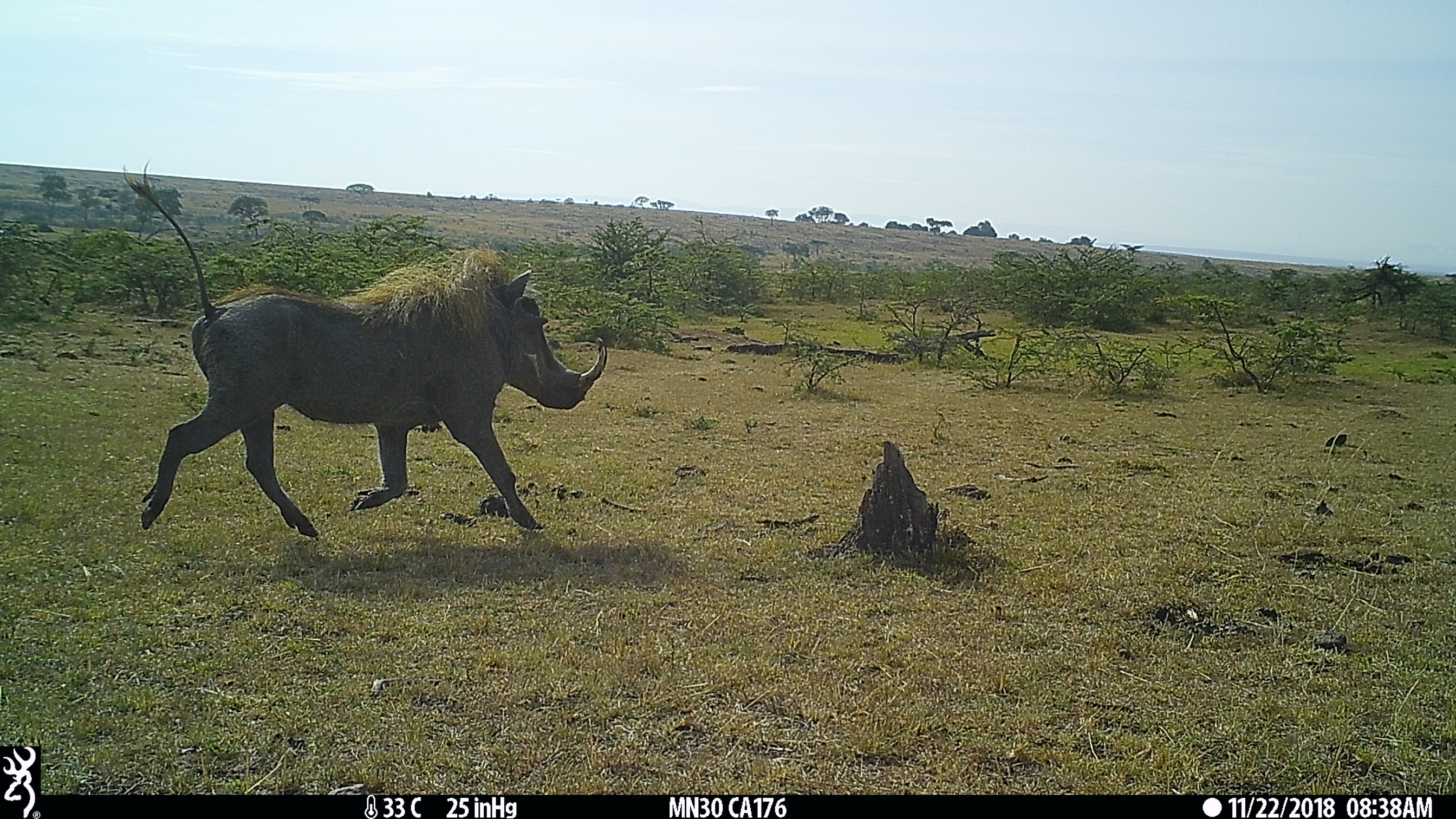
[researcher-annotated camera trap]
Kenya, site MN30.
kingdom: Animalia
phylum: Chordata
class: Mammalia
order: Artiodactyla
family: Suidae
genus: Phacochoerus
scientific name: Phacochoerus africanus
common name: common warthog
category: warthog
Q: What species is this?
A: Warthog (common warthog) (Phacochoerus africanus).